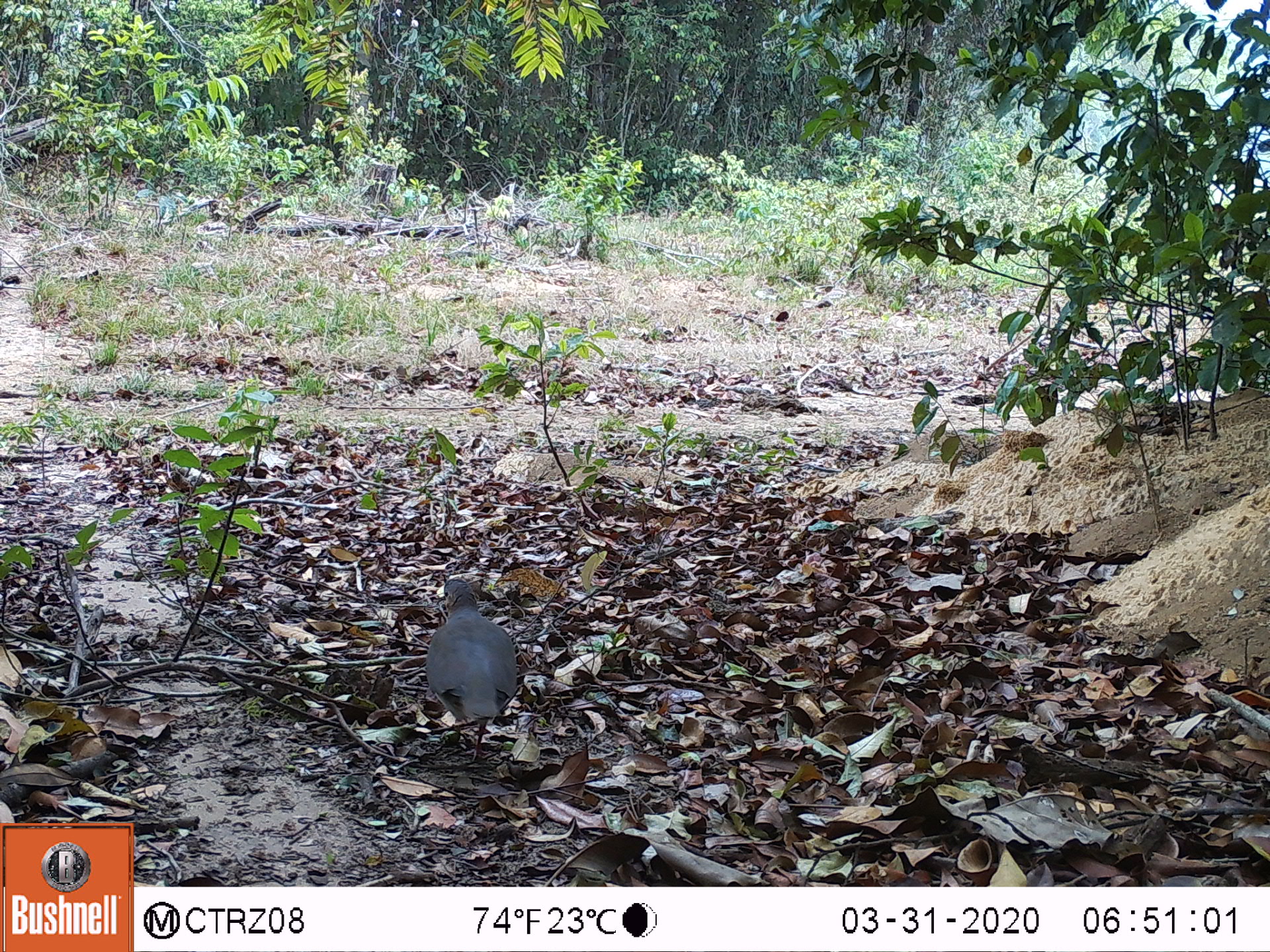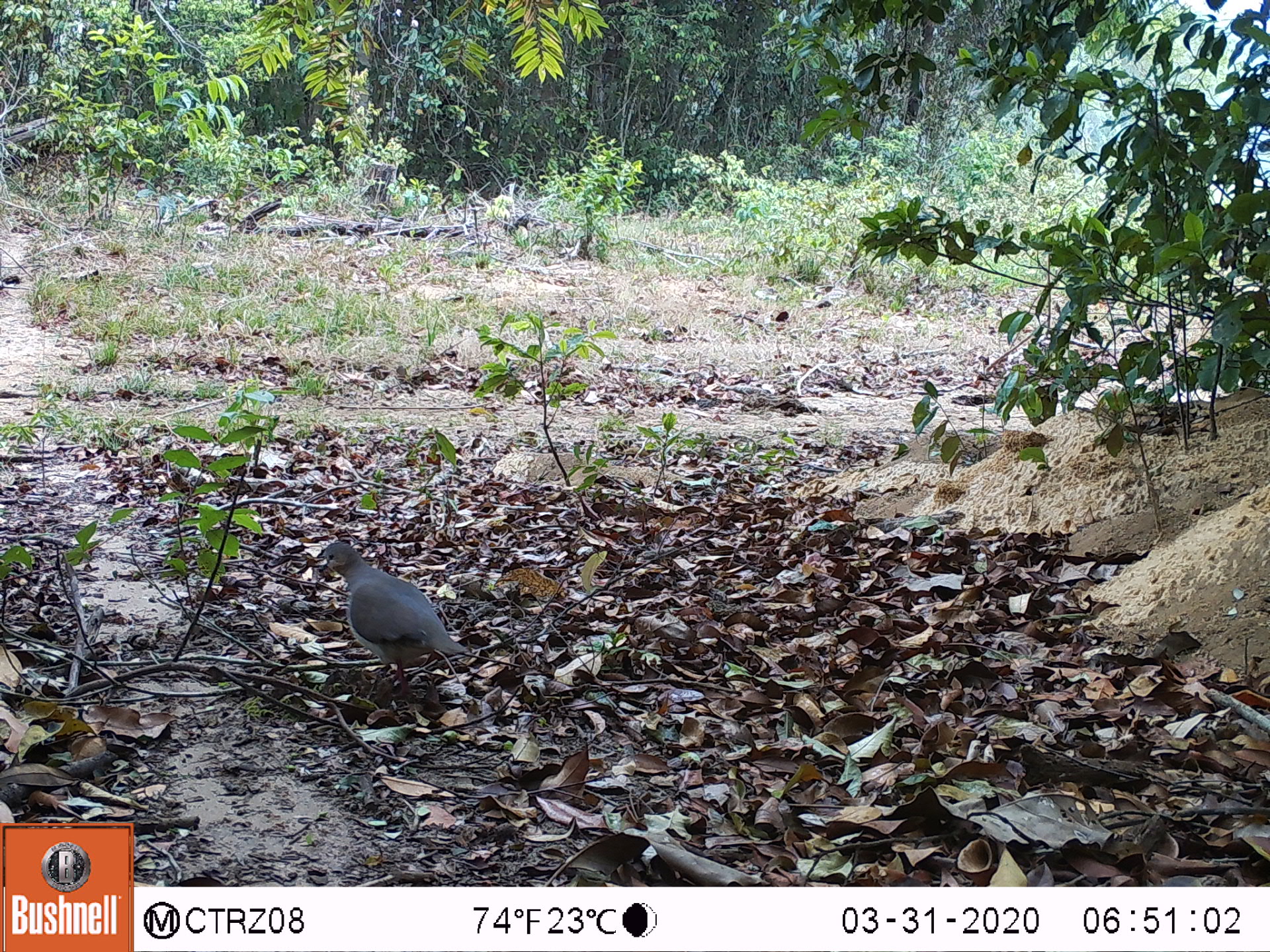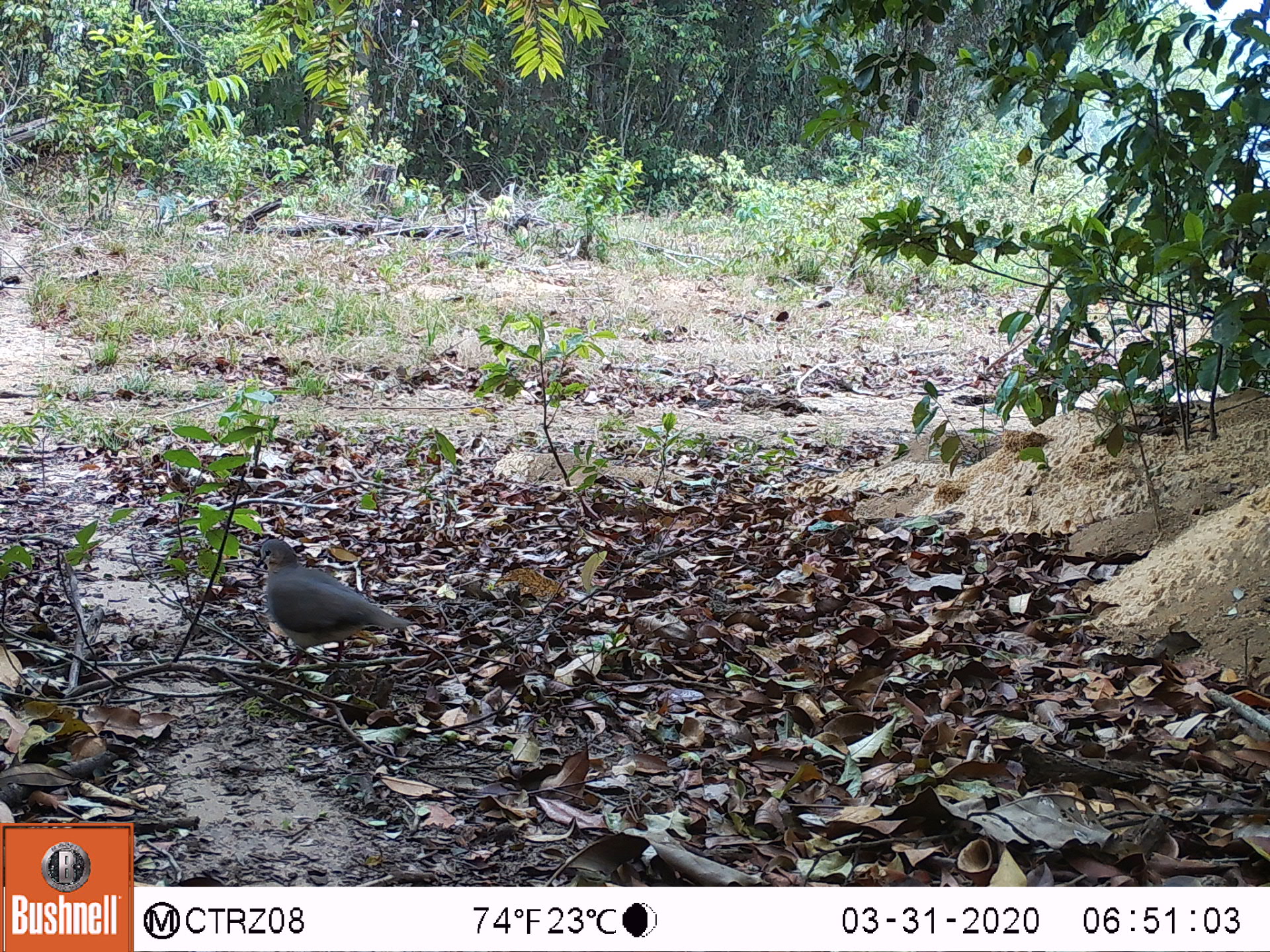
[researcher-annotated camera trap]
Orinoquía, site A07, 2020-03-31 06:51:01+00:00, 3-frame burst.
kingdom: Animalia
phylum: Chordata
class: Aves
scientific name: Aves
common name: bird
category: unknown bird